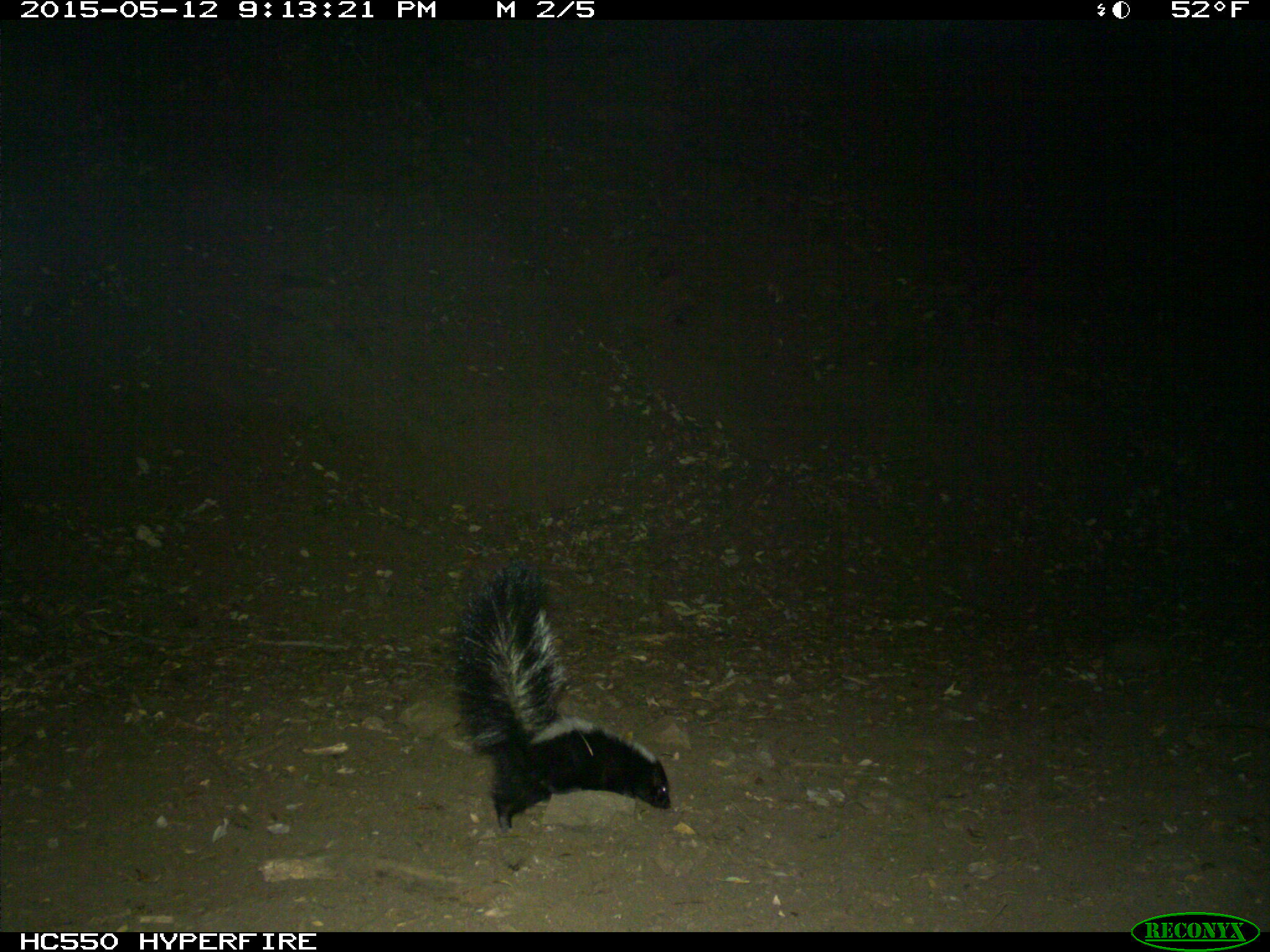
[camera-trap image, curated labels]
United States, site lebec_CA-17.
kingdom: Animalia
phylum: Chordata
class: Mammalia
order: Carnivora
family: Mephitidae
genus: Mephitis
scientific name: Mephitis mephitis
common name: striped skunk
Mephitis mephitis (striped skunk).